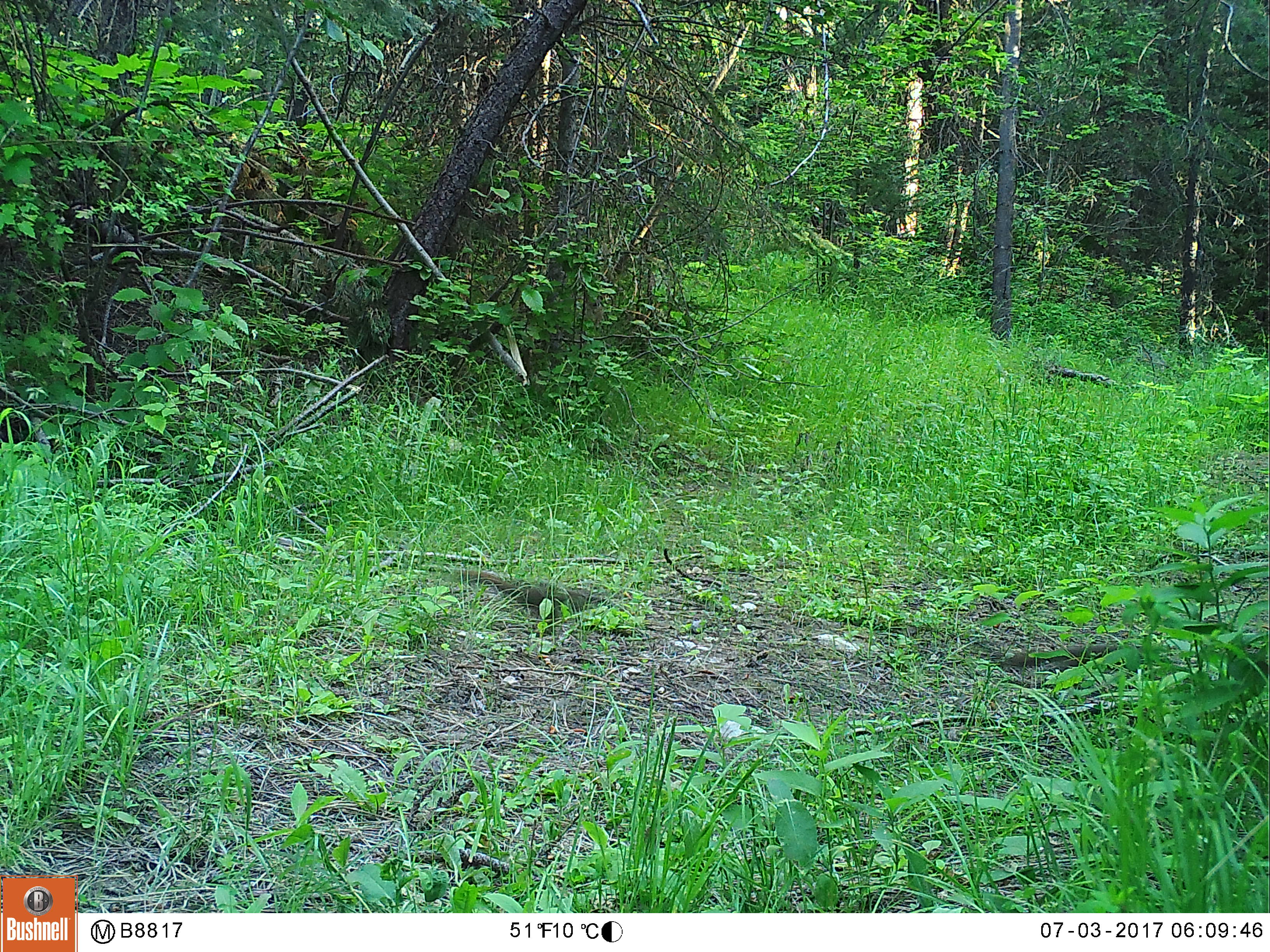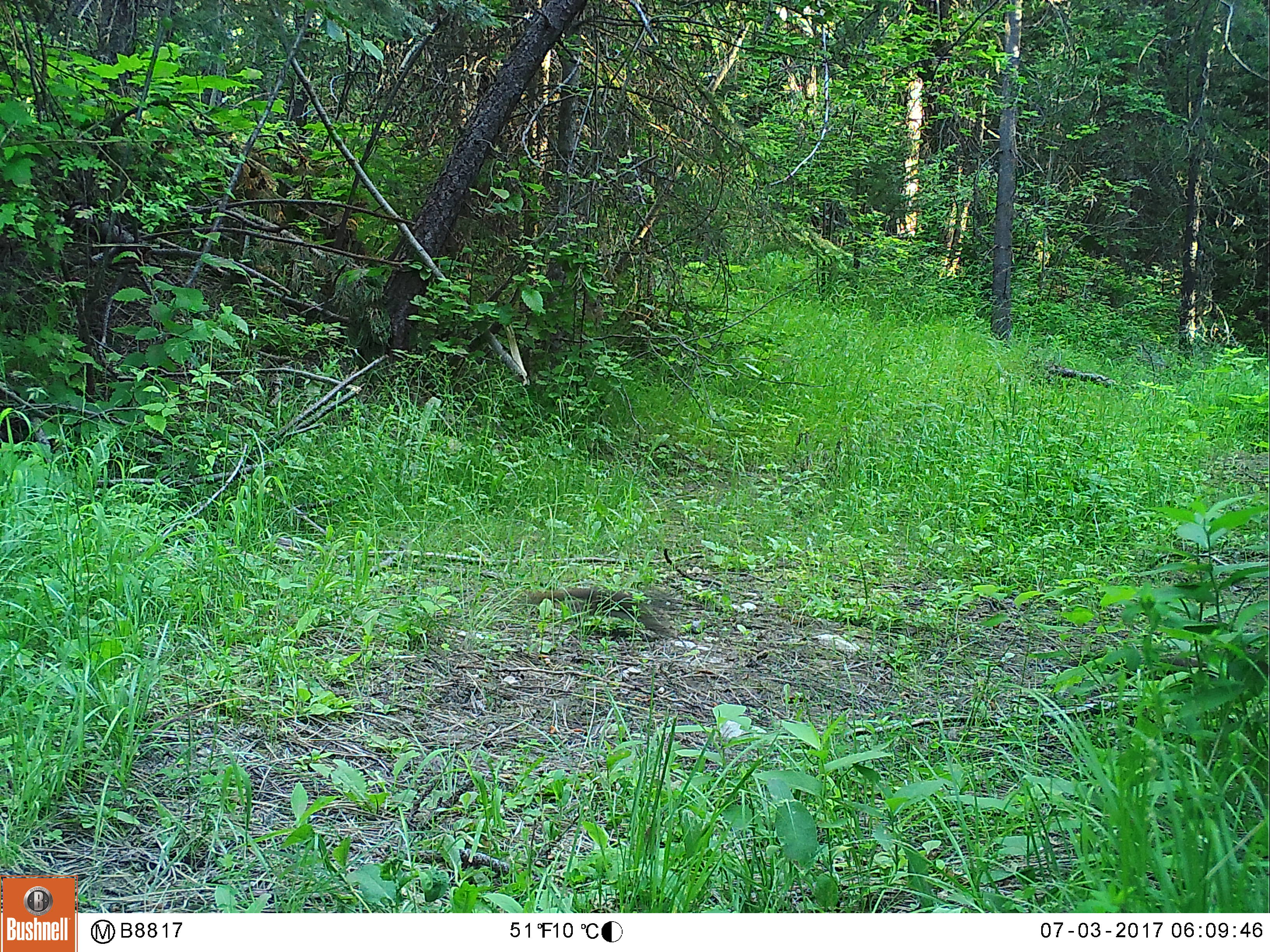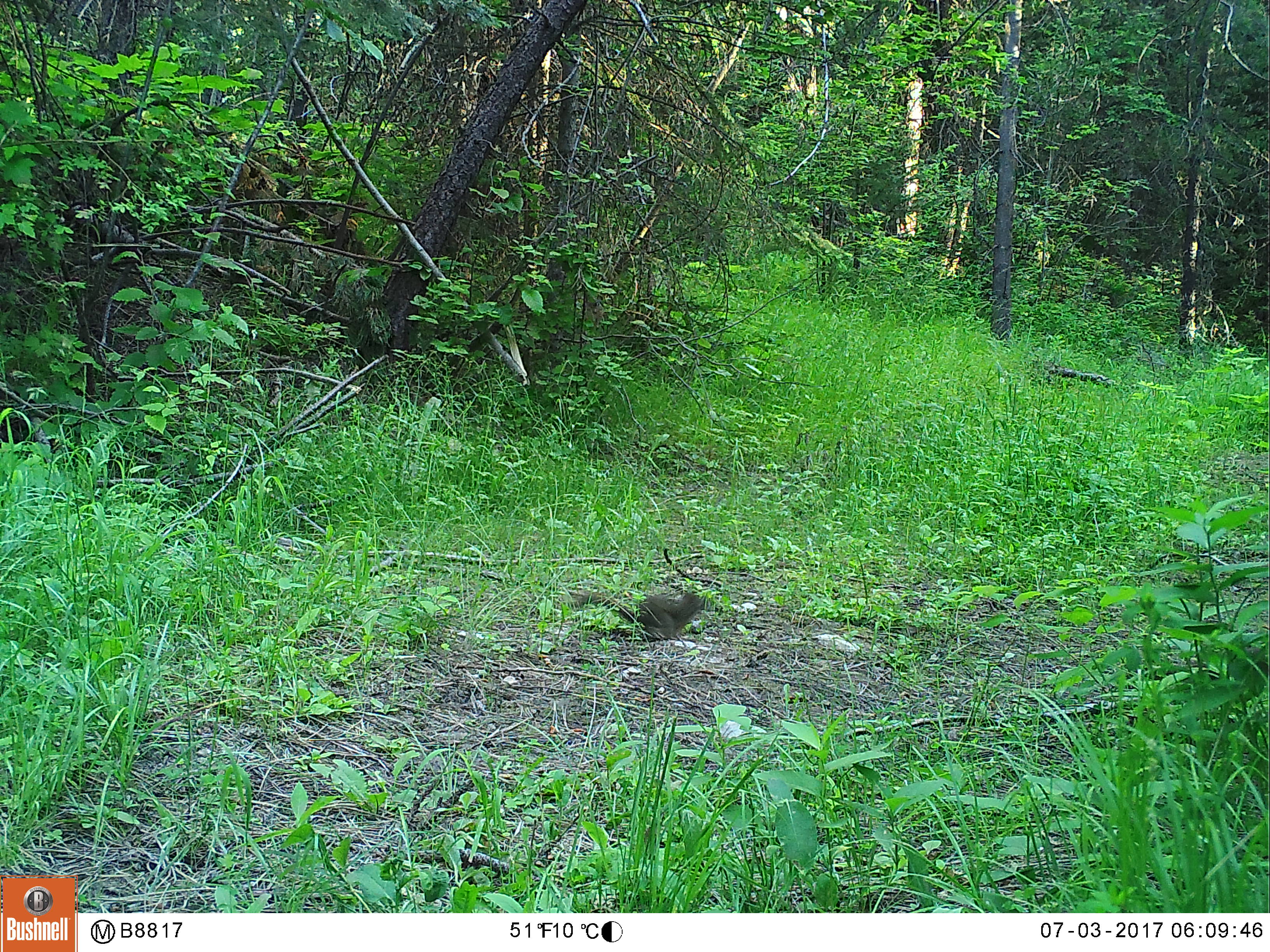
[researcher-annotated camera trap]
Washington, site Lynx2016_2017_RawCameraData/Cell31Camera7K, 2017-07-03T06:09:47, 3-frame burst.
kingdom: Animalia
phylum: Chordata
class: Mammalia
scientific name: Mammalia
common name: small mammal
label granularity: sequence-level